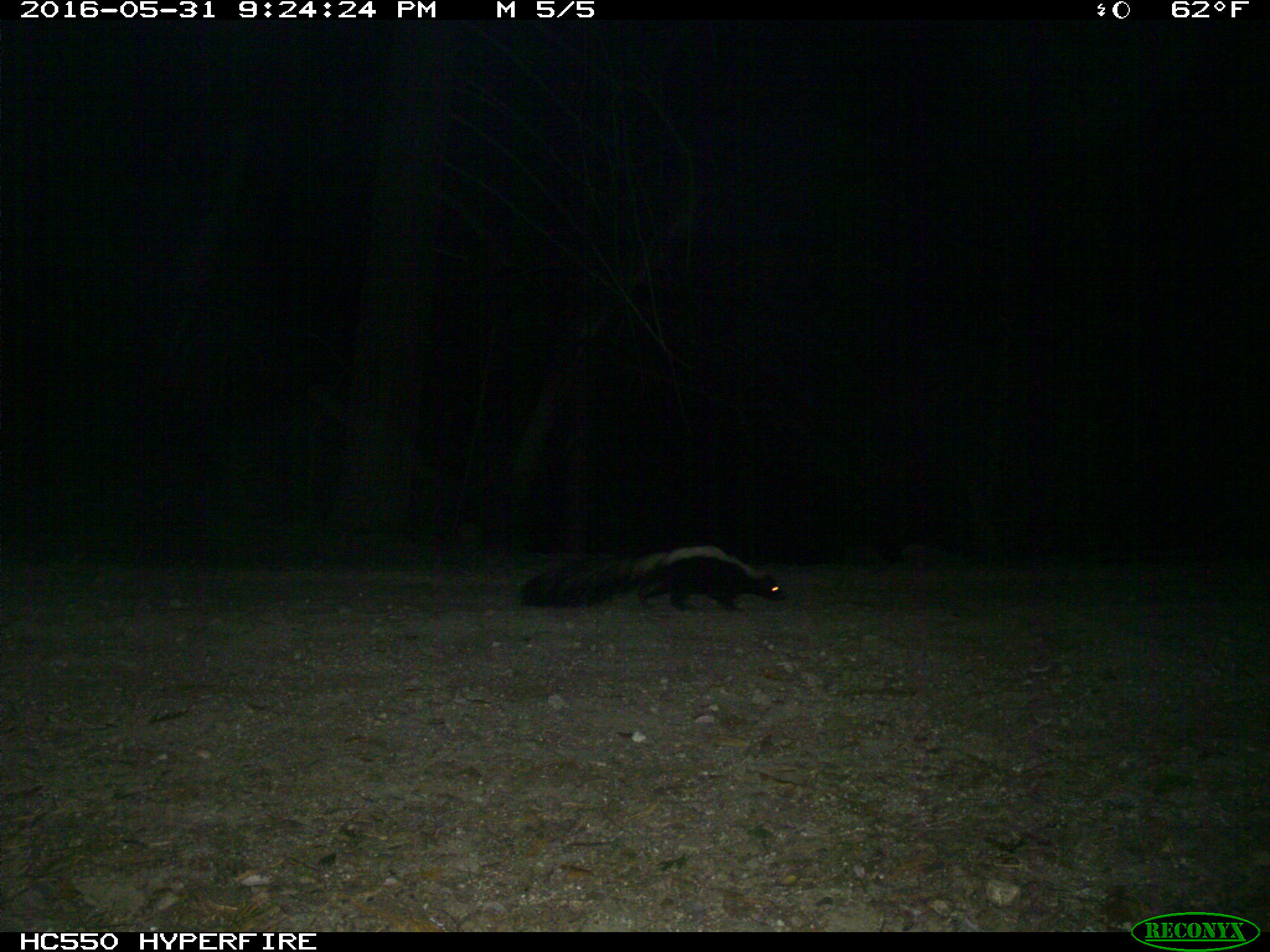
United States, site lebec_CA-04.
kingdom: Animalia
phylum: Chordata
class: Mammalia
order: Carnivora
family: Mephitidae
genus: Mephitis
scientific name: Mephitis mephitis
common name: striped skunk